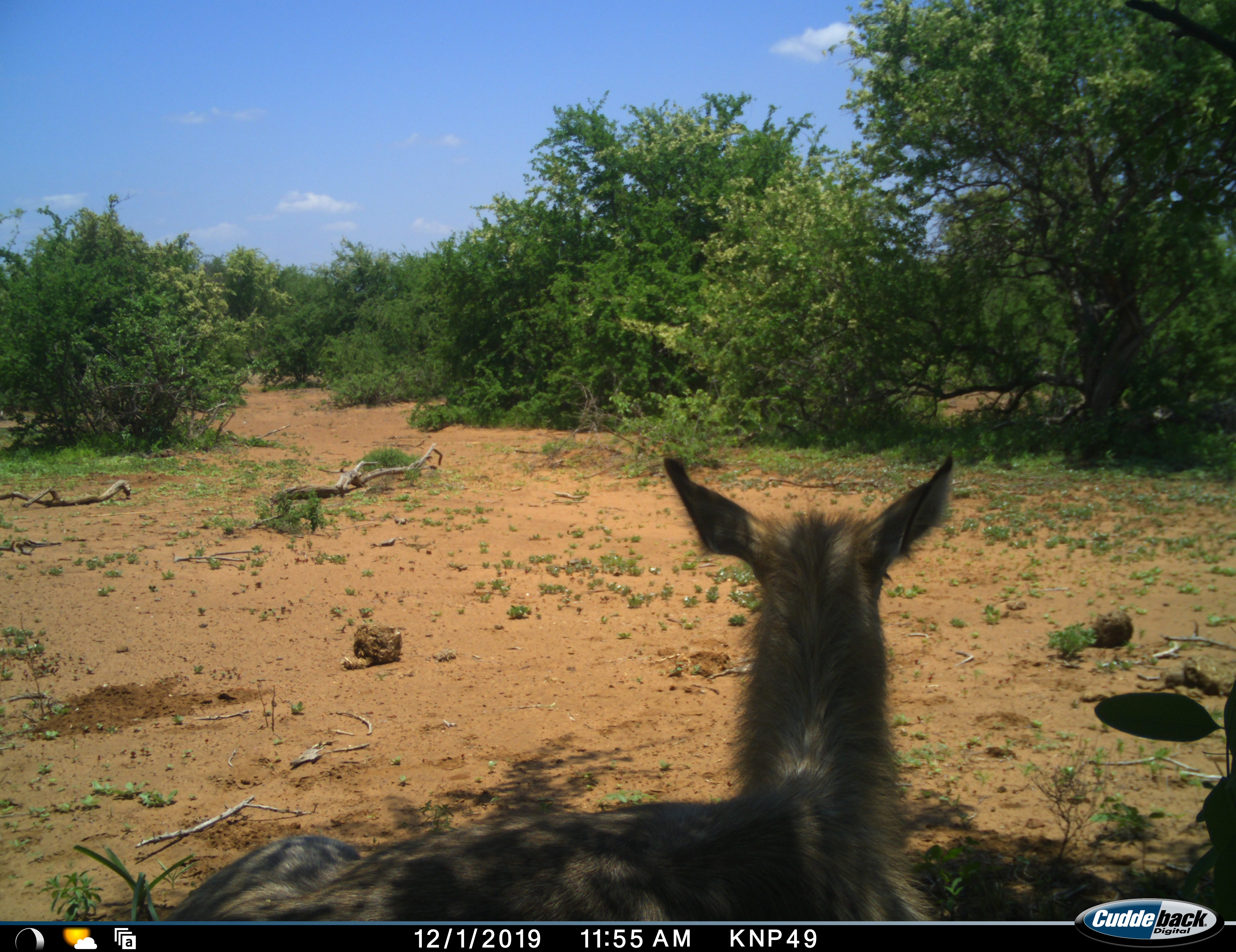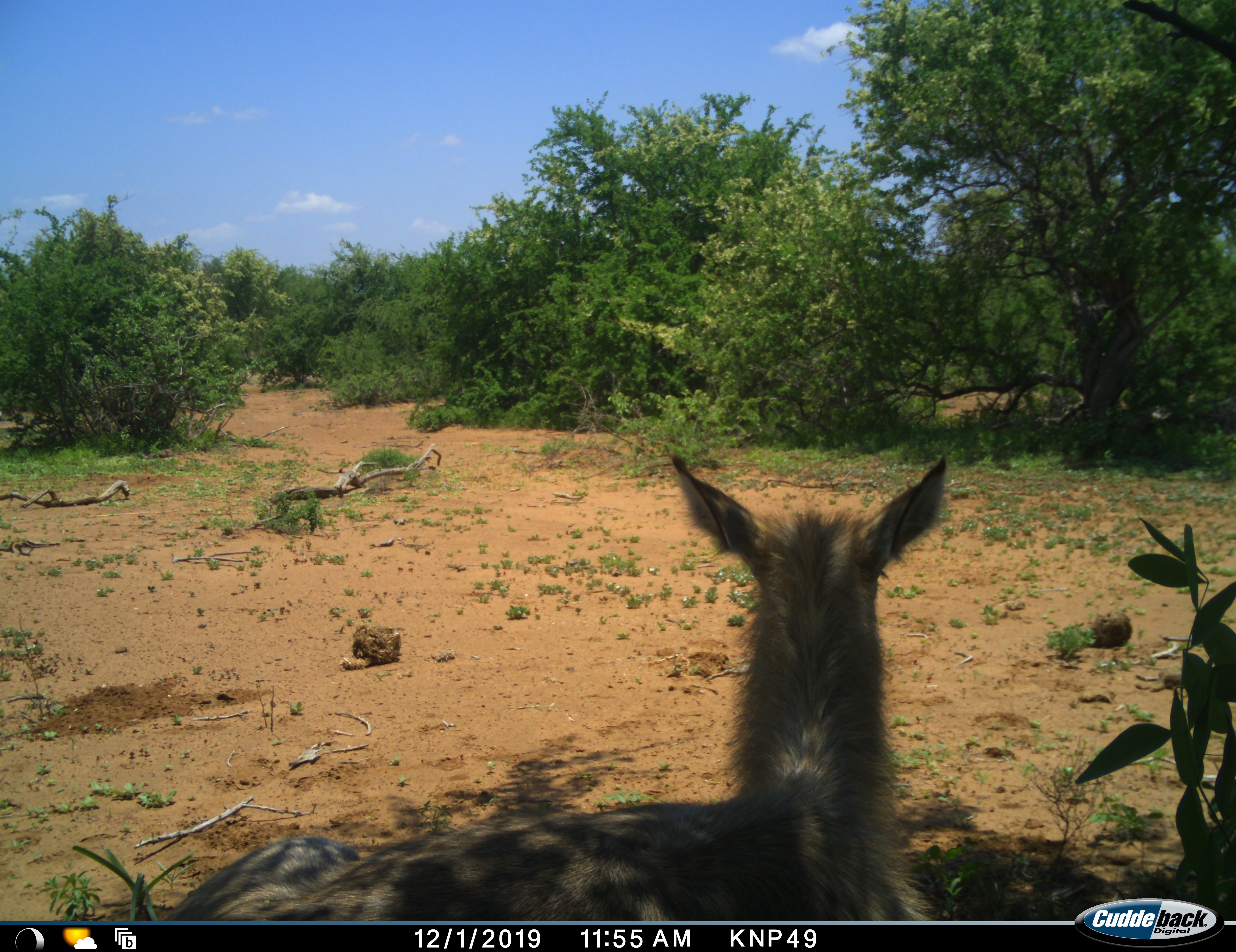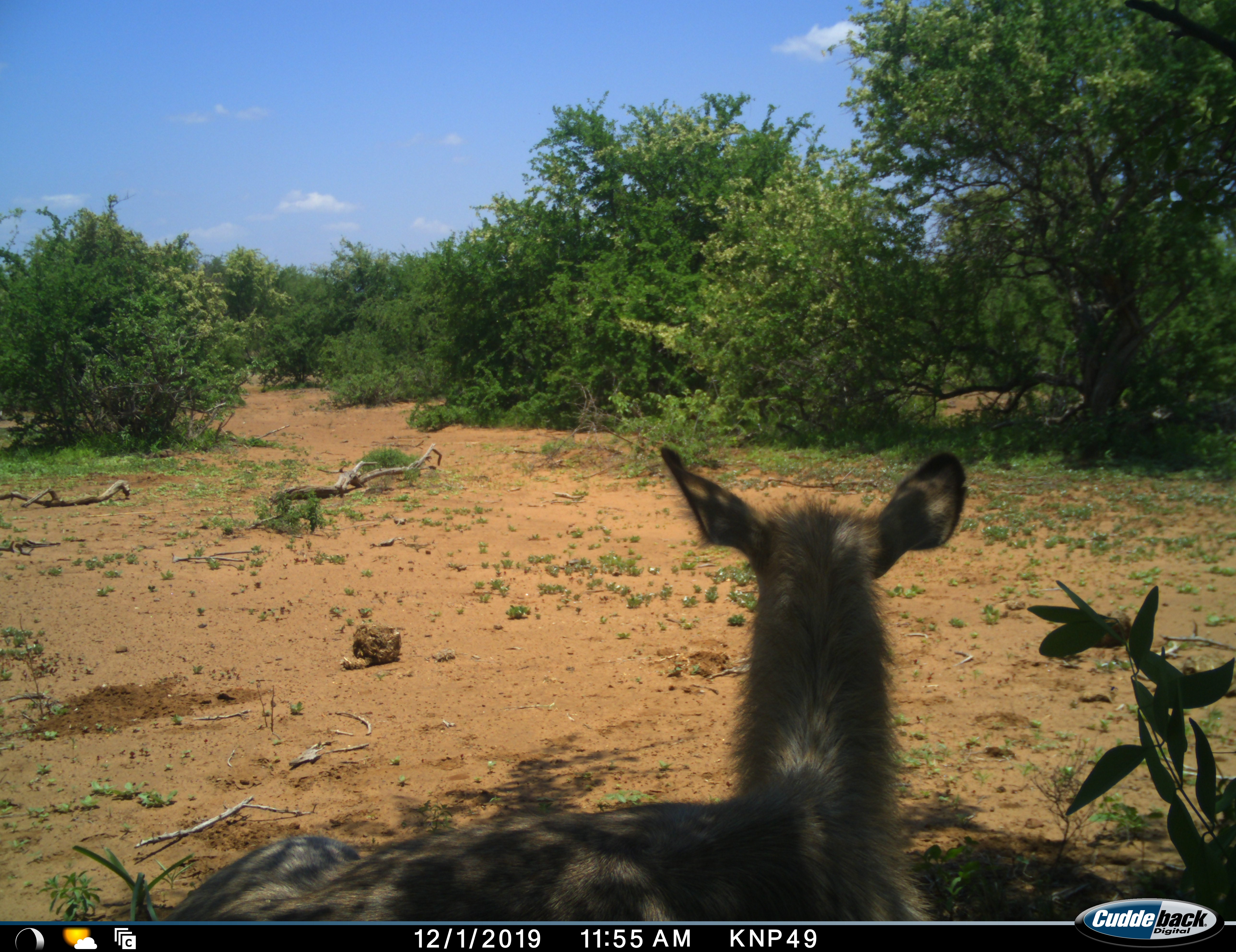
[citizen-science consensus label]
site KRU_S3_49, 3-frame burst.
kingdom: Animalia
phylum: Chordata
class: Mammalia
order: Artiodactyla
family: Bovidae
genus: Kobus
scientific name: Kobus ellipsiprymnus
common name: waterbuck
Waterbuck (Kobus ellipsiprymnus), count 1. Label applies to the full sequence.